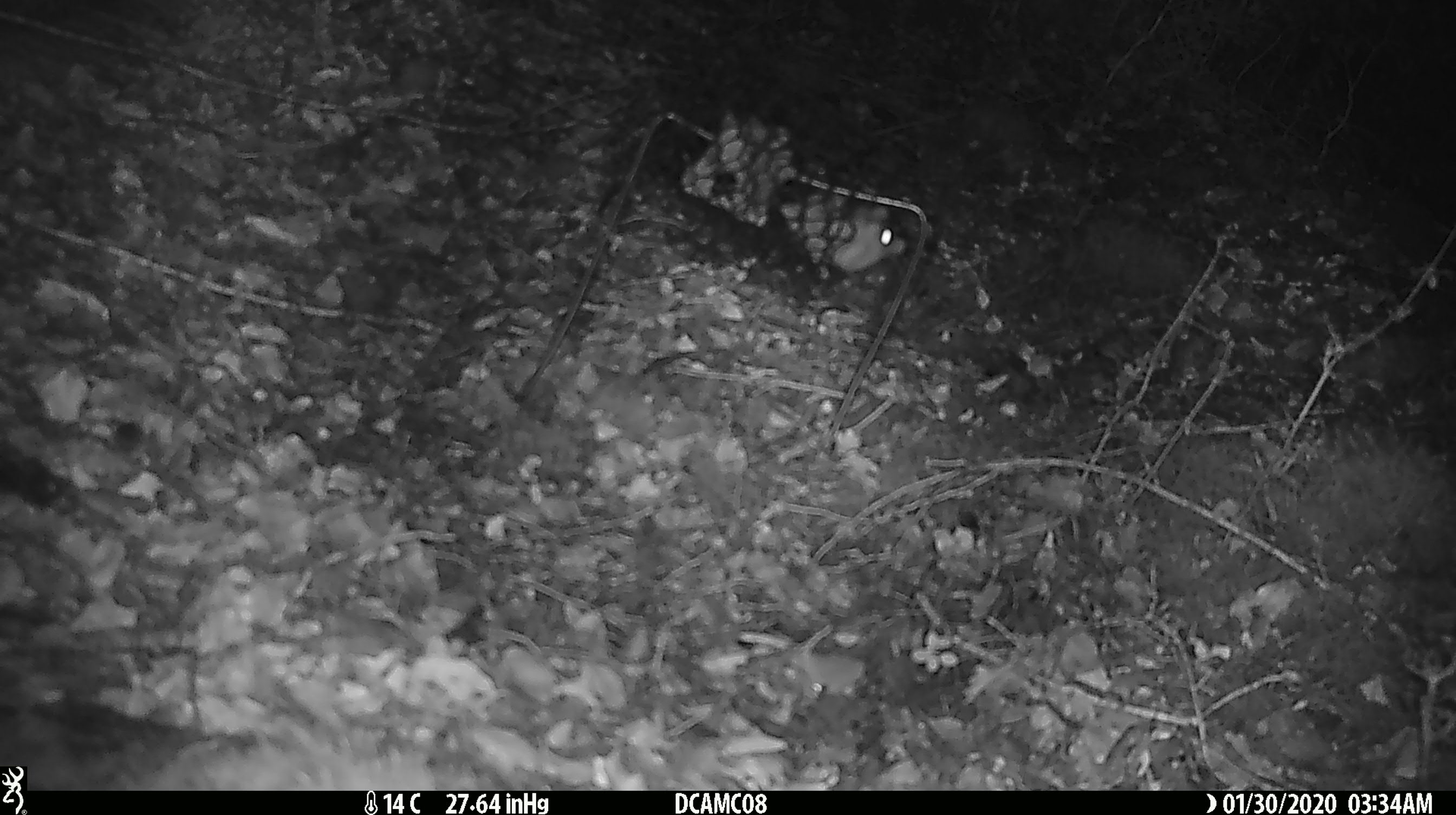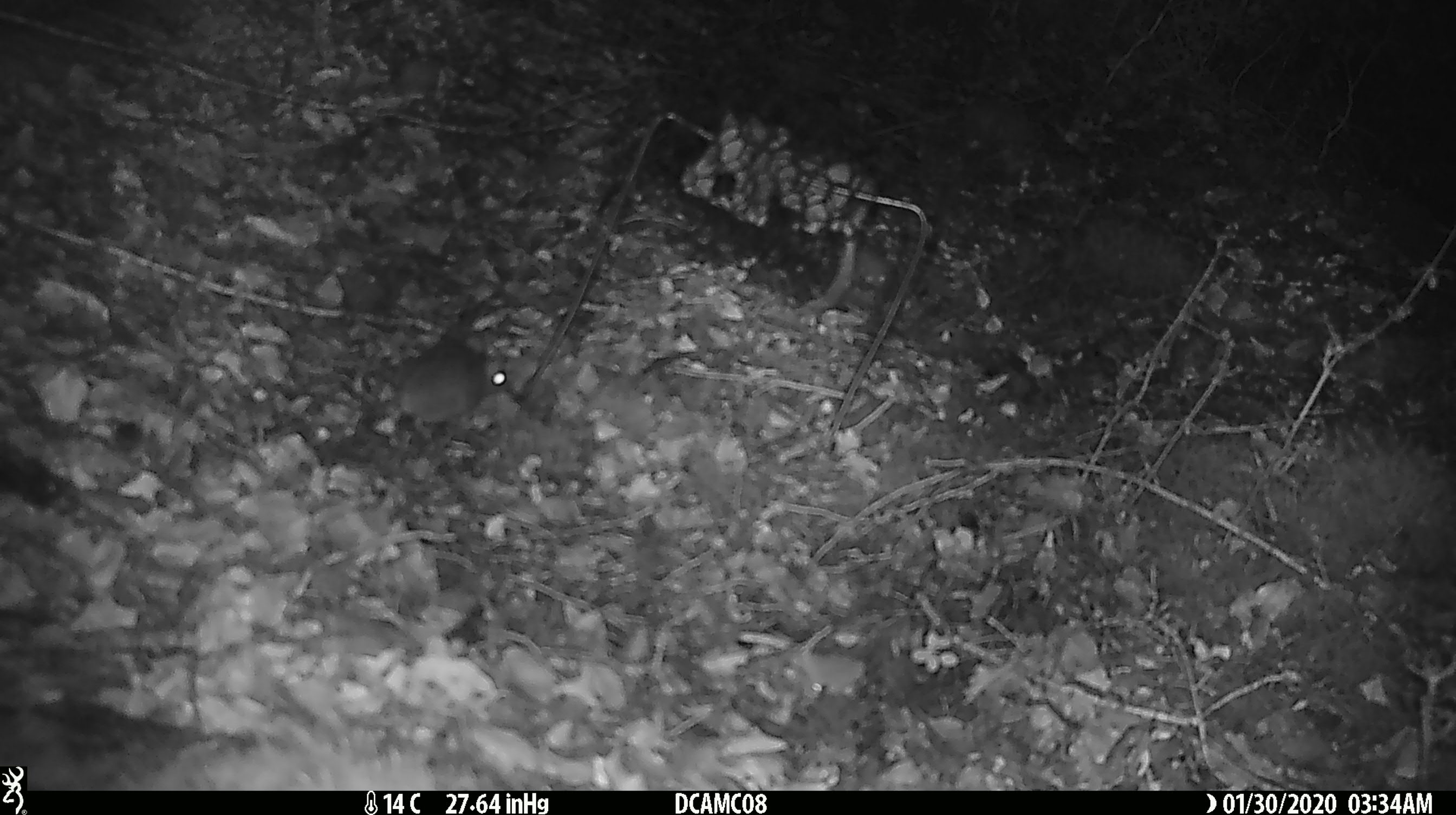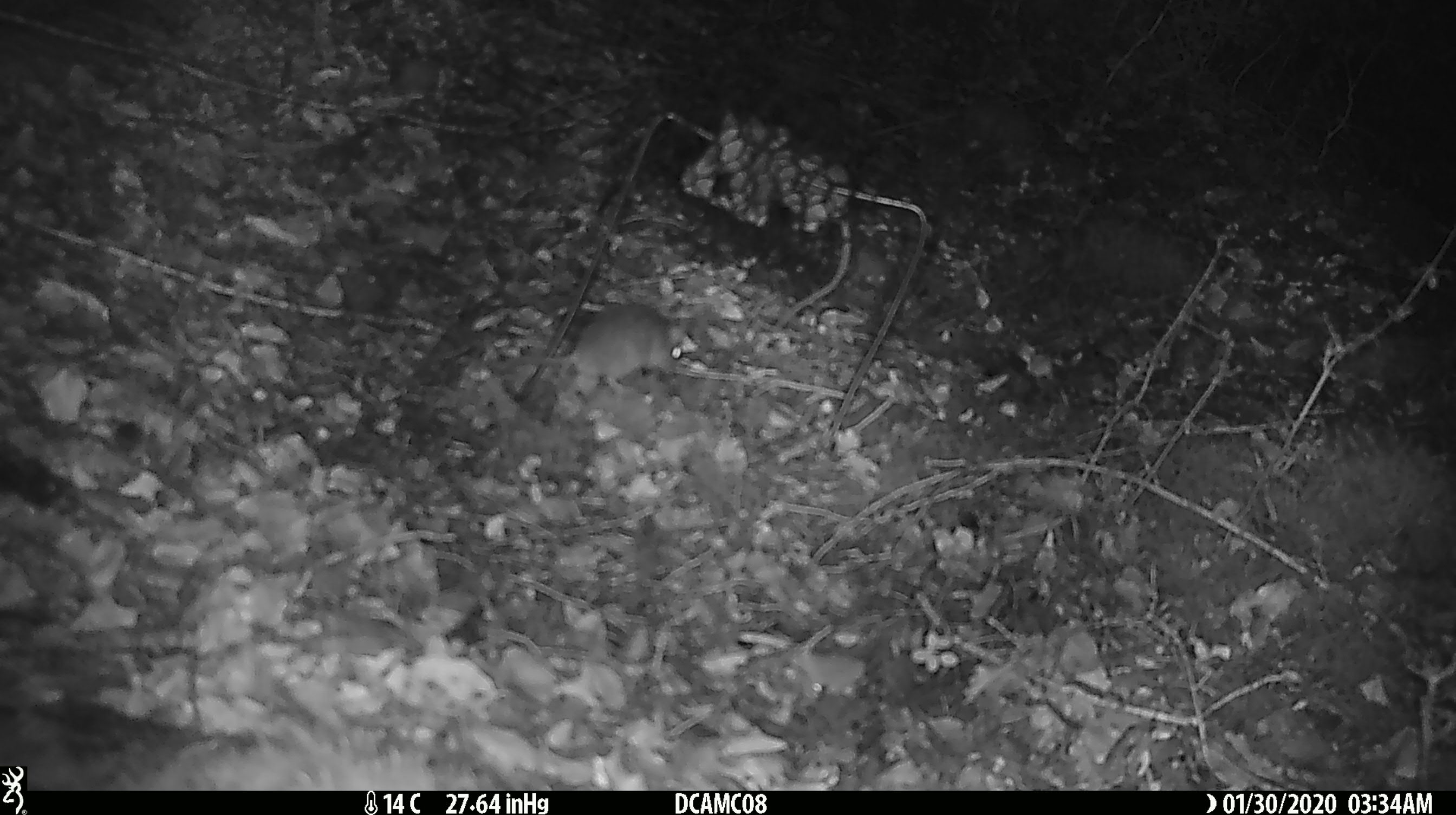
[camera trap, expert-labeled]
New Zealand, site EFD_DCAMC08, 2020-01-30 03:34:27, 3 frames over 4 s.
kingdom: Animalia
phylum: Chordata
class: Mammalia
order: Rodentia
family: Muridae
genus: Mus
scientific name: Mus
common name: mouse